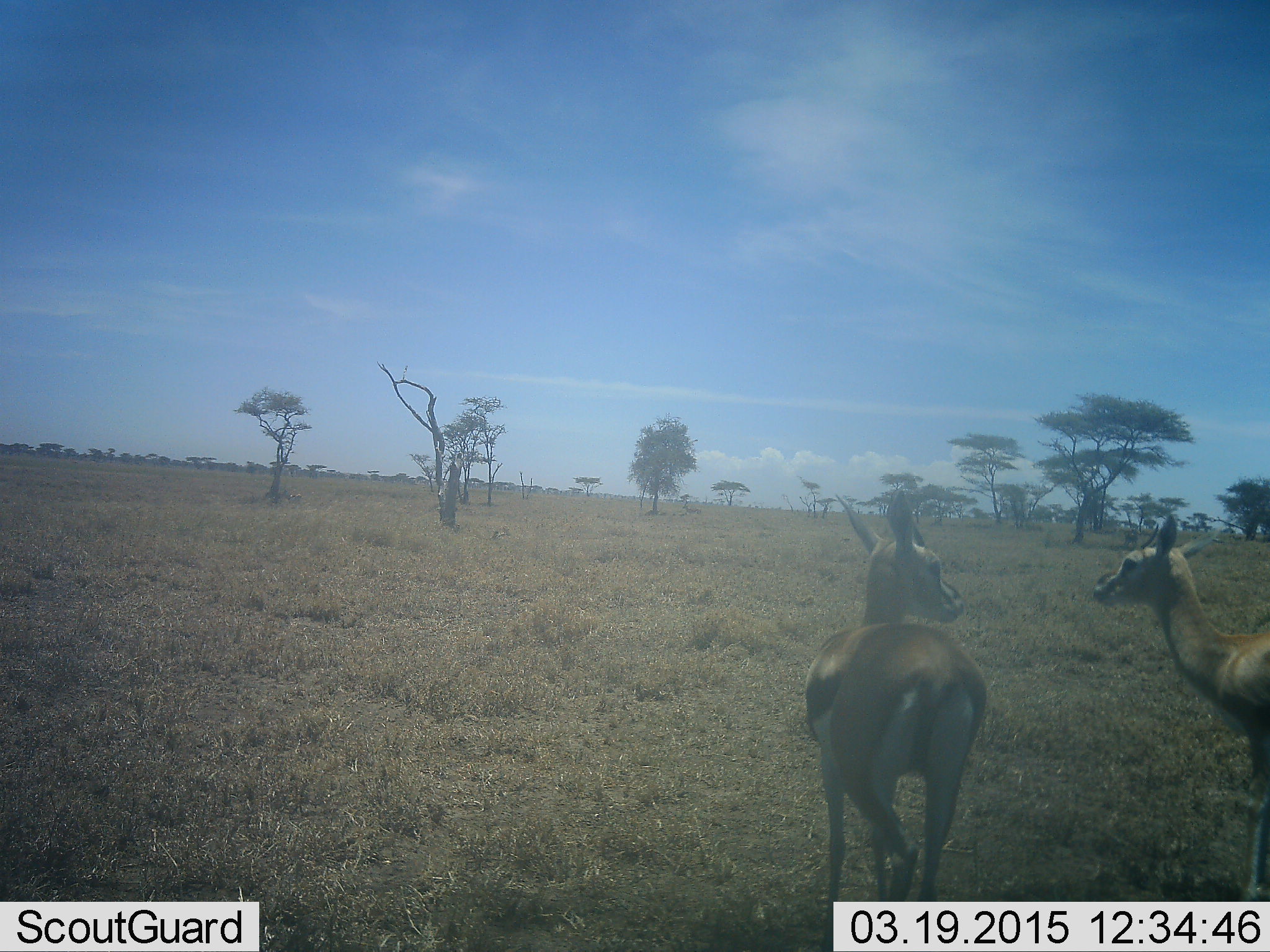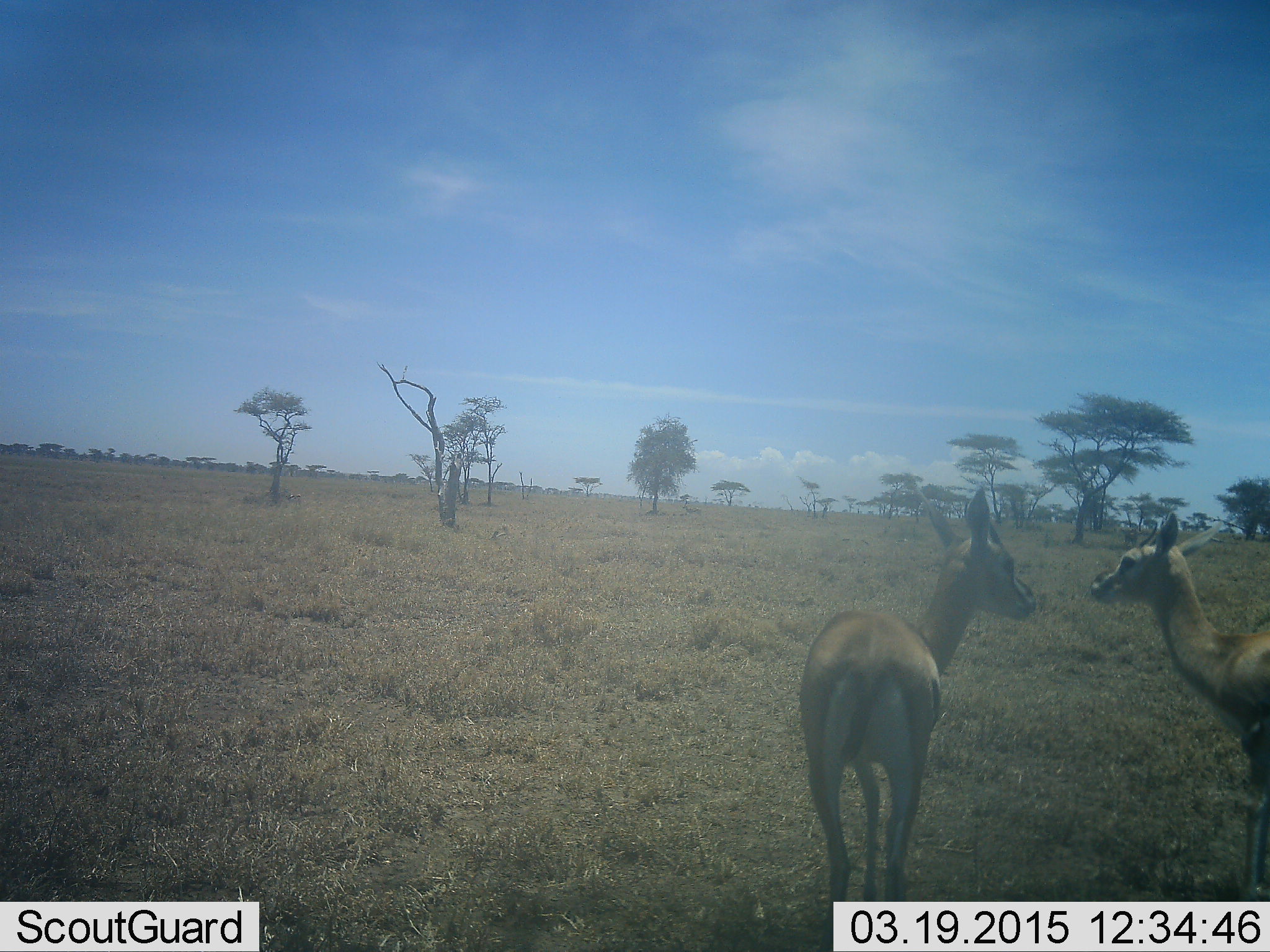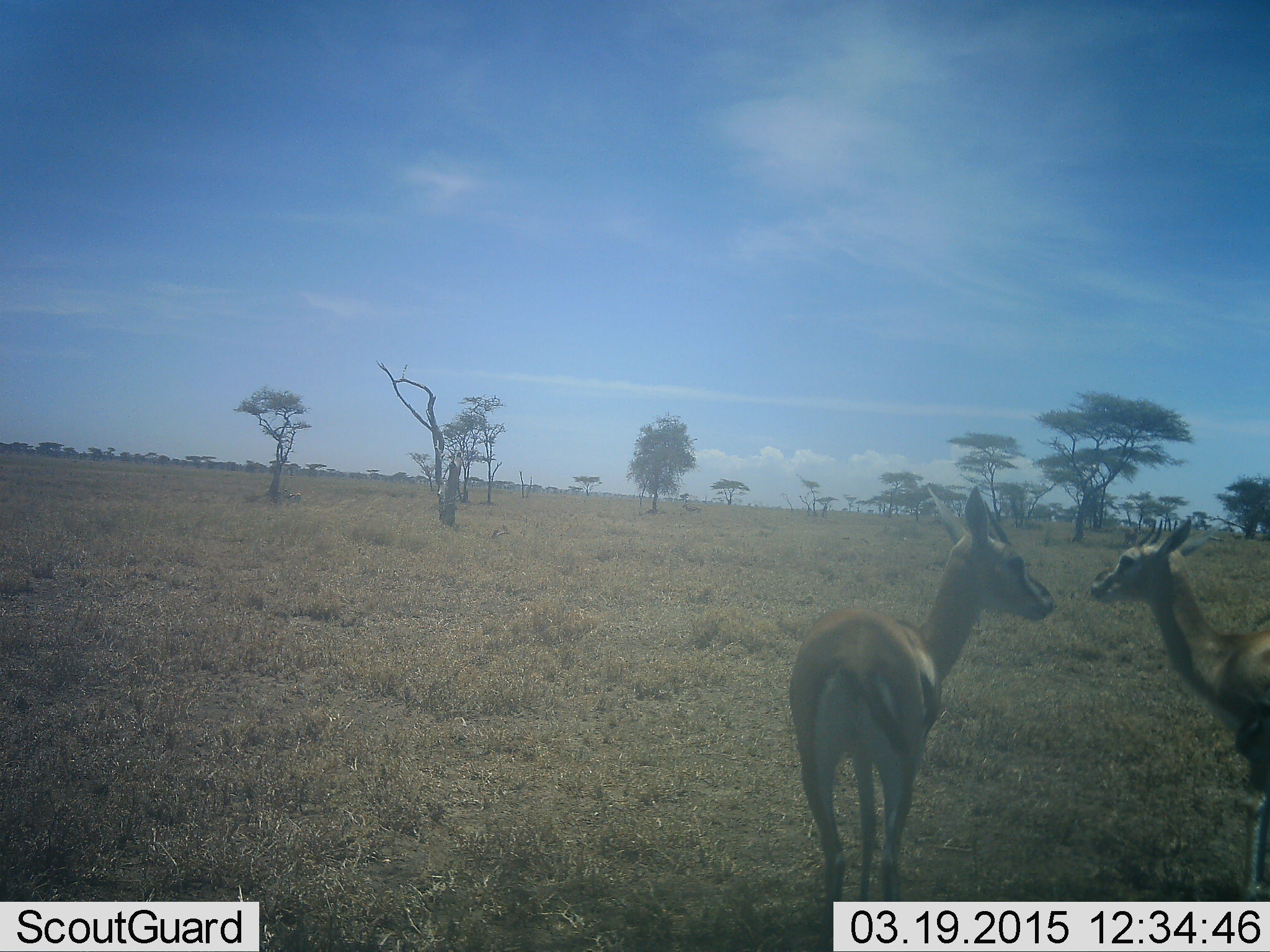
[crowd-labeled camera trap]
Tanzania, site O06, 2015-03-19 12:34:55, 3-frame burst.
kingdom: Animalia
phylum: Chordata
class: Mammalia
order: Artiodactyla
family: Bovidae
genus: Eudorcas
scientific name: Eudorcas thomsonii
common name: thomson's gazelle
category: gazellethomsons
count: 2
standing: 90%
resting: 0%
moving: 10%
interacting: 0%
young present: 0%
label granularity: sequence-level